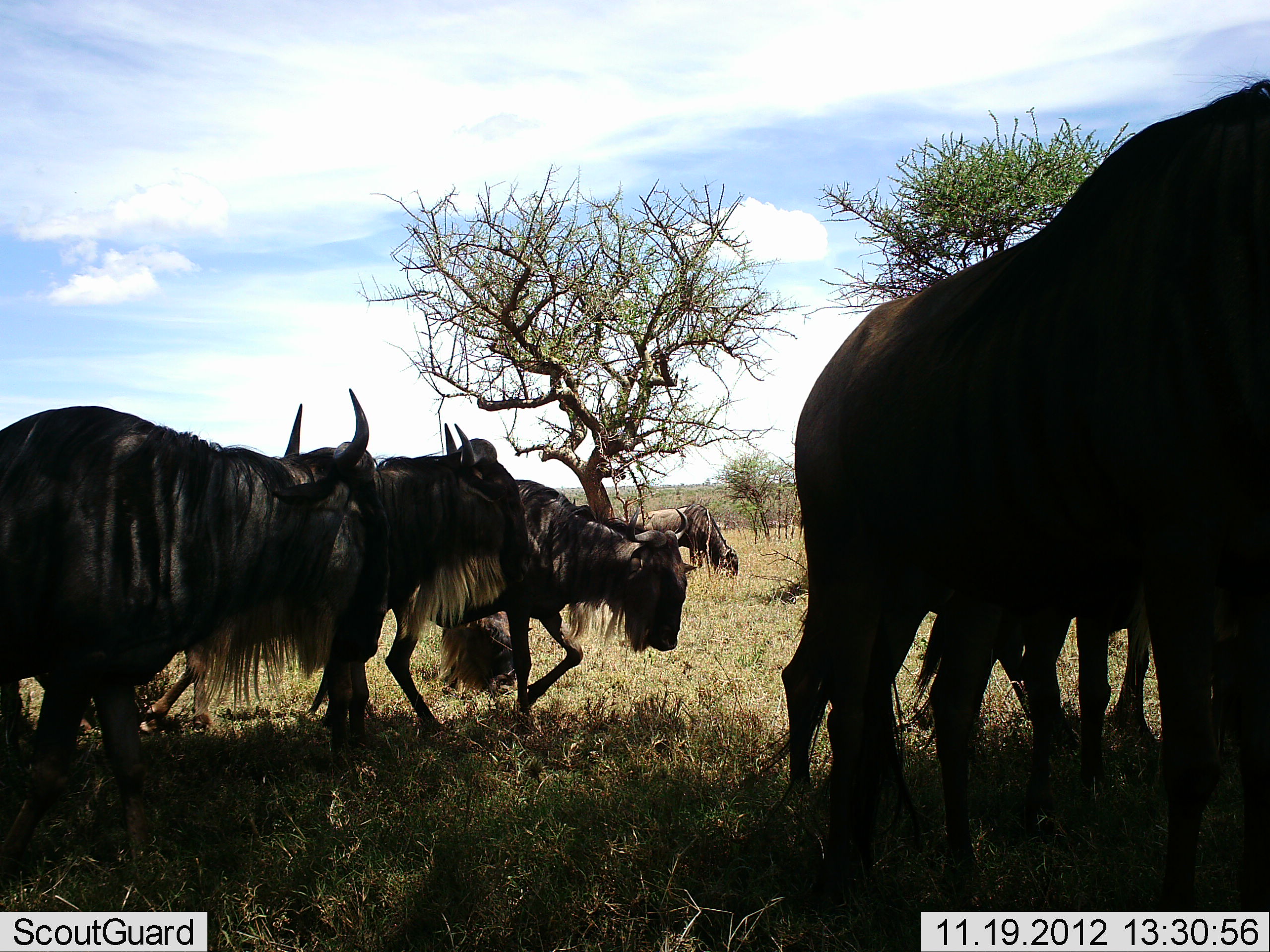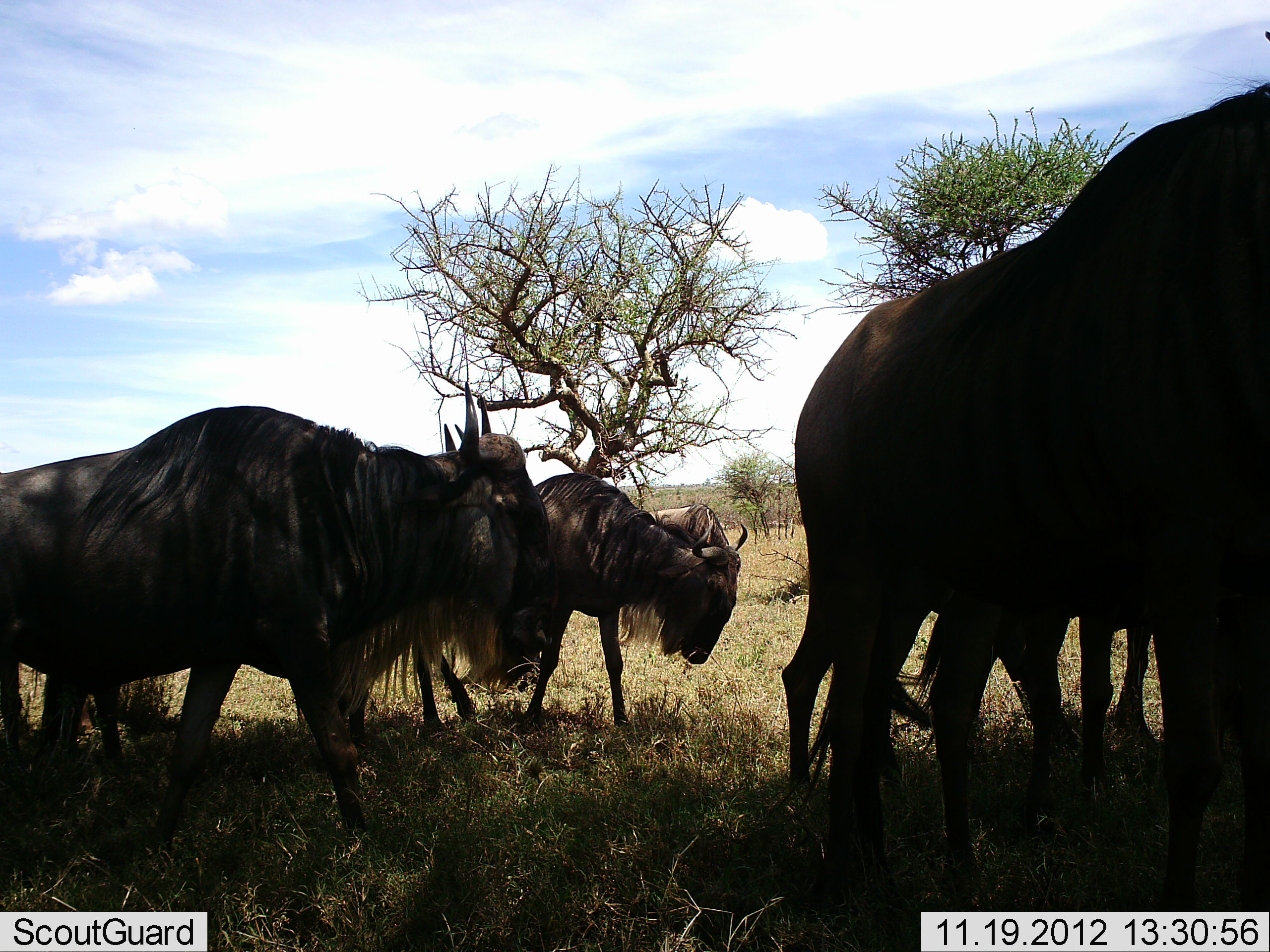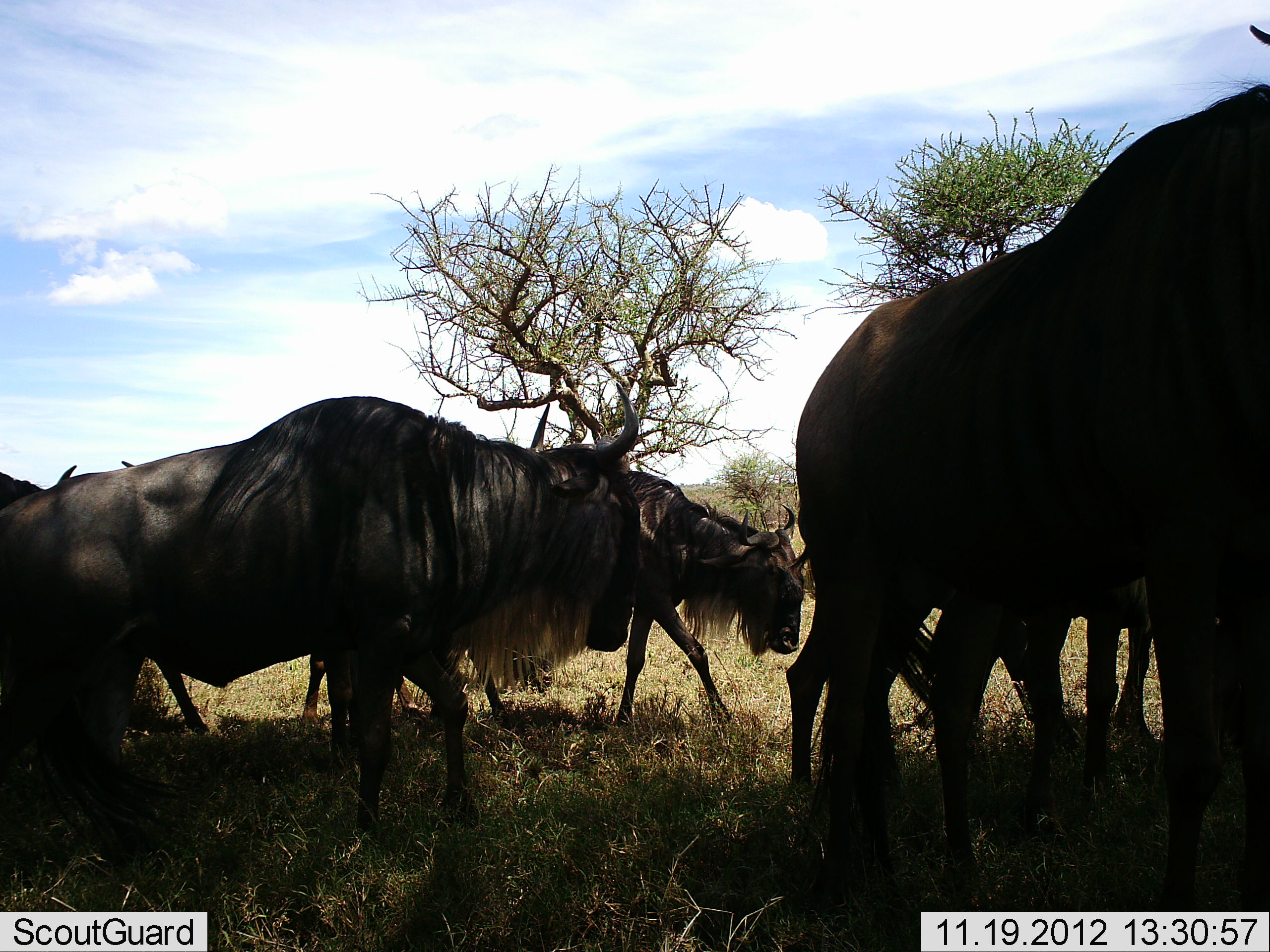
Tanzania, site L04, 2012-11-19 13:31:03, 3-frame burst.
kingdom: Animalia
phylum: Chordata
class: Mammalia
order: Artiodactyla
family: Bovidae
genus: Connochaetes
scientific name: Connochaetes taurinus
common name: blue wildebeest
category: wildebeest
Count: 6.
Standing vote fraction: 55%.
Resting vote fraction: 0%.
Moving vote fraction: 91%.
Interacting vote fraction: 0%.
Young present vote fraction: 0%.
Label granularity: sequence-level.